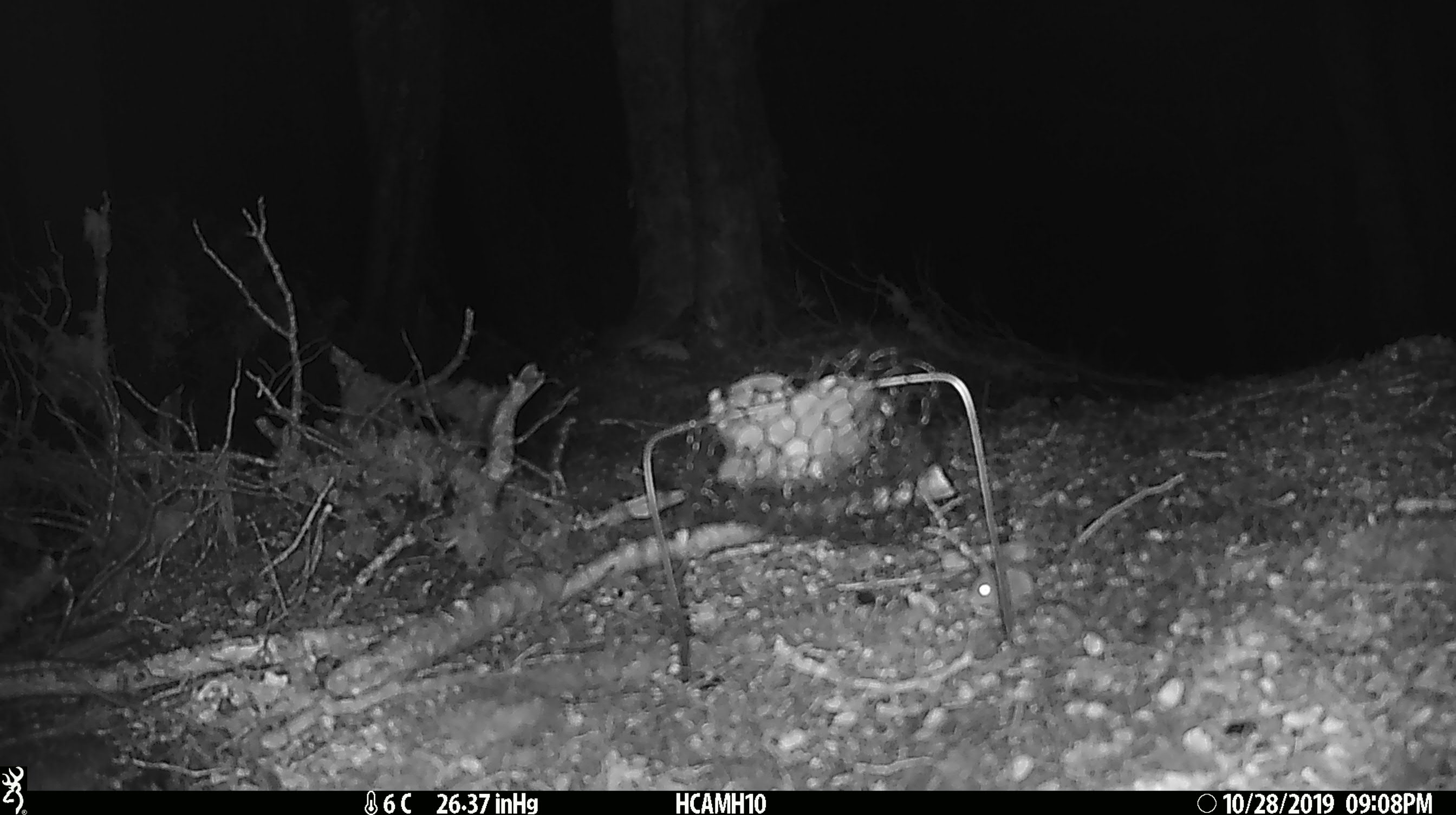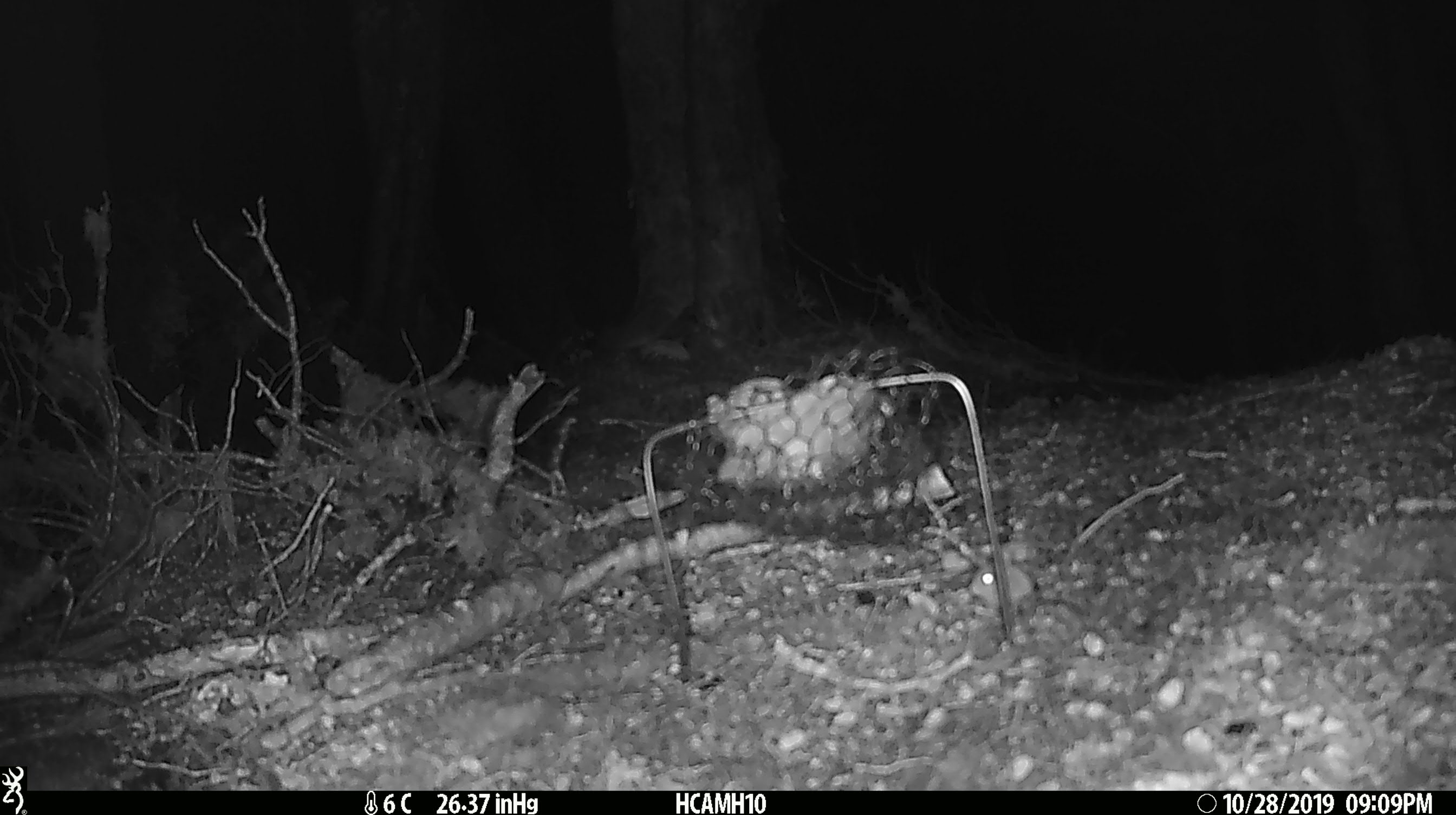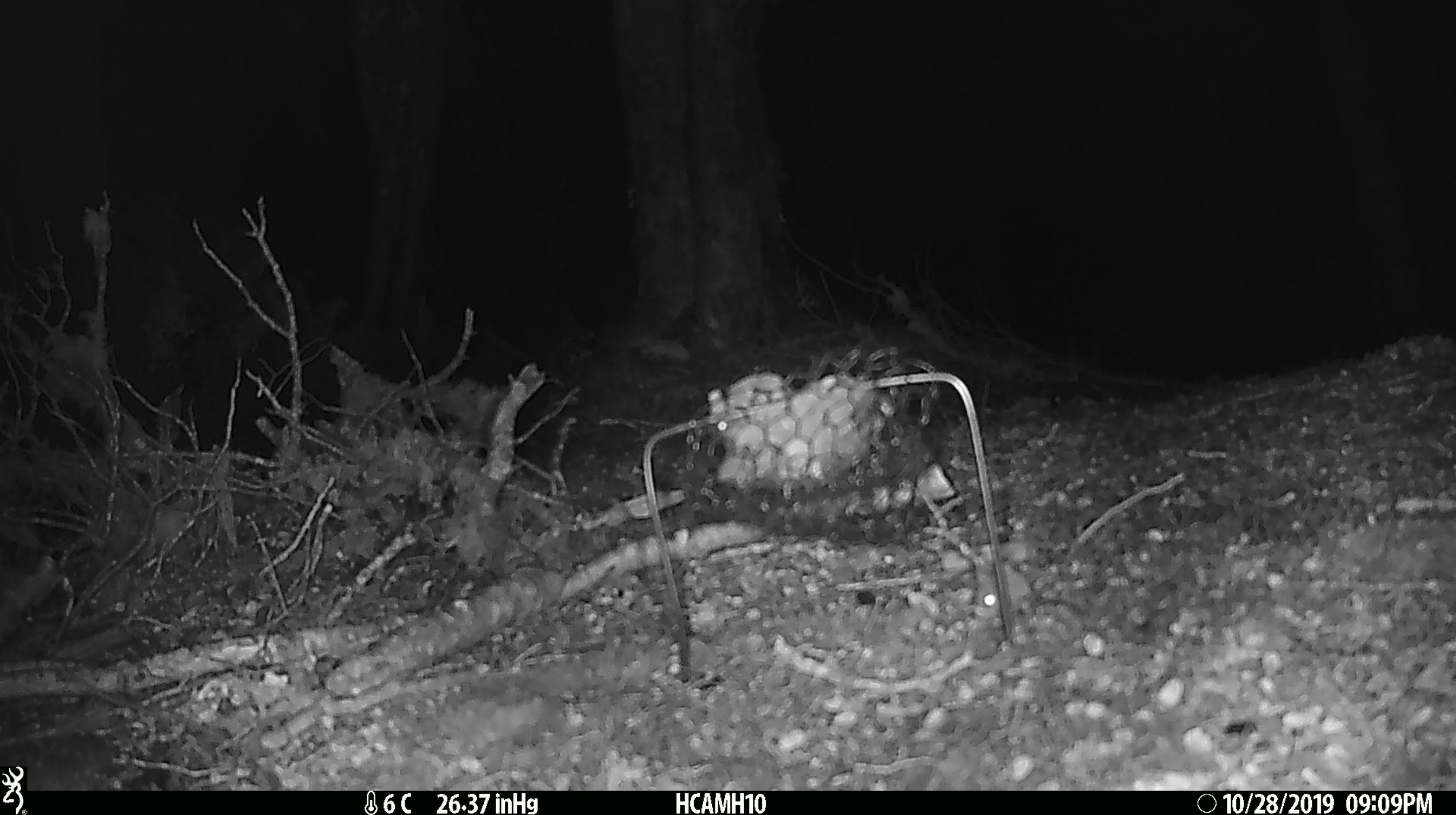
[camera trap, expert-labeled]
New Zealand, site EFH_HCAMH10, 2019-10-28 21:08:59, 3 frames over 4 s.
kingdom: Animalia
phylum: Chordata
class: Mammalia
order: Rodentia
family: Muridae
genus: Mus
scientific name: Mus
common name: mouse